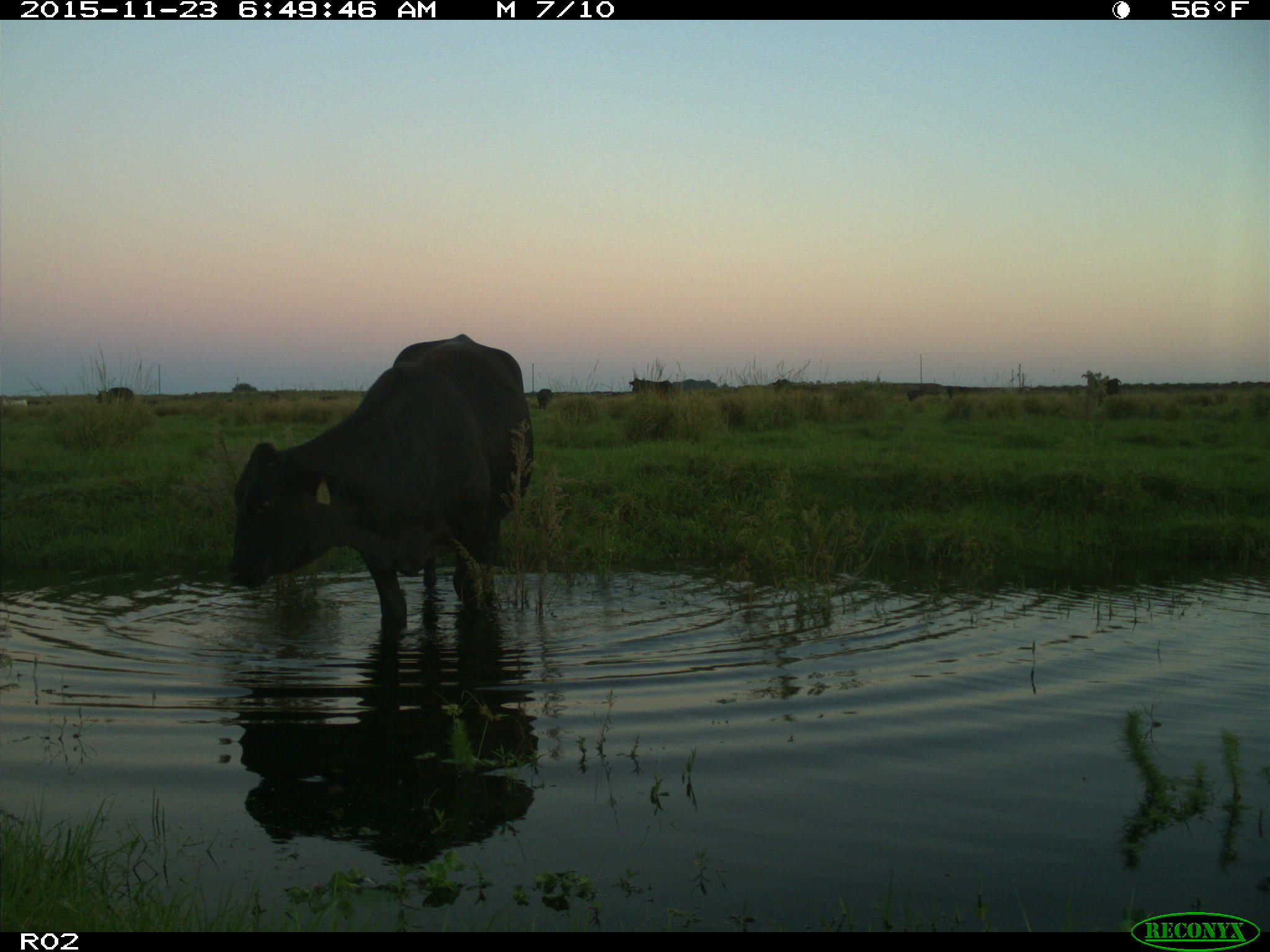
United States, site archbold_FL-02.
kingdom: Animalia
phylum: Chordata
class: Mammalia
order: Artiodactyla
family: Bovidae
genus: Bos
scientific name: Bos taurus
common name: domestic cow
Bos taurus (domestic cow).